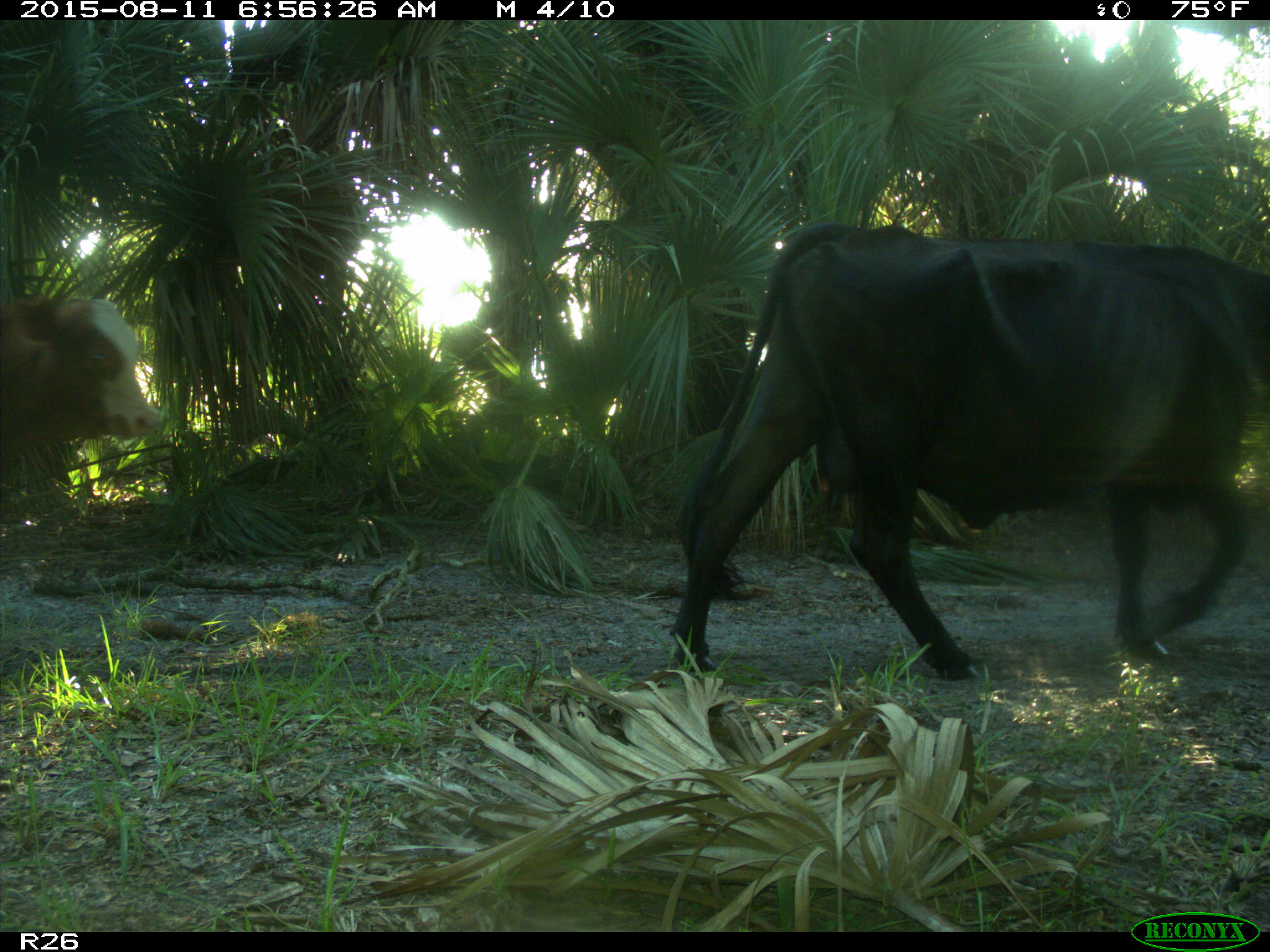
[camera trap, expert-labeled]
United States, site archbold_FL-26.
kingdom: Animalia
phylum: Chordata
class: Mammalia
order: Artiodactyla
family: Bovidae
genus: Bos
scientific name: Bos taurus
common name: domestic cow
Bos taurus (domestic cow).